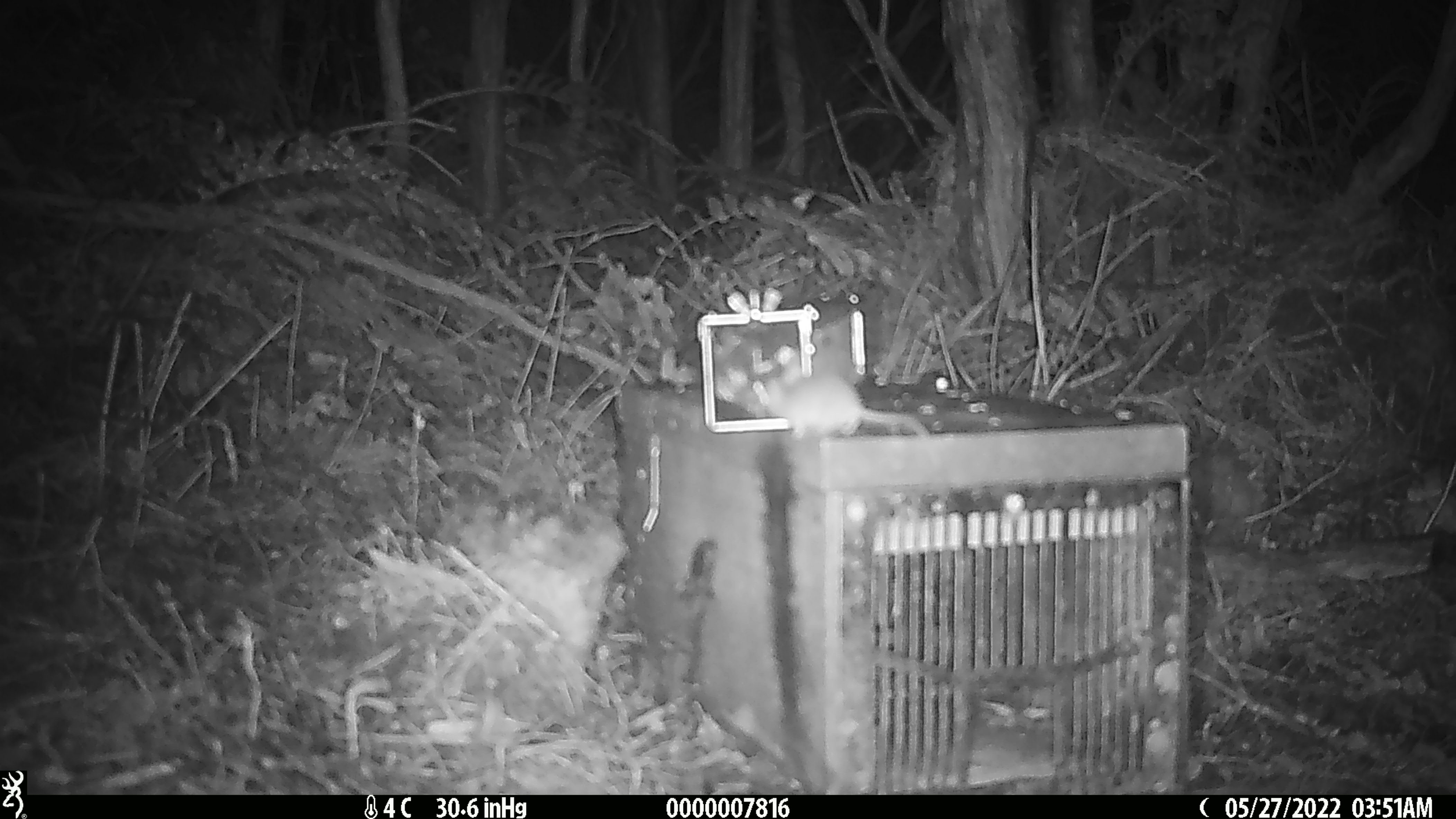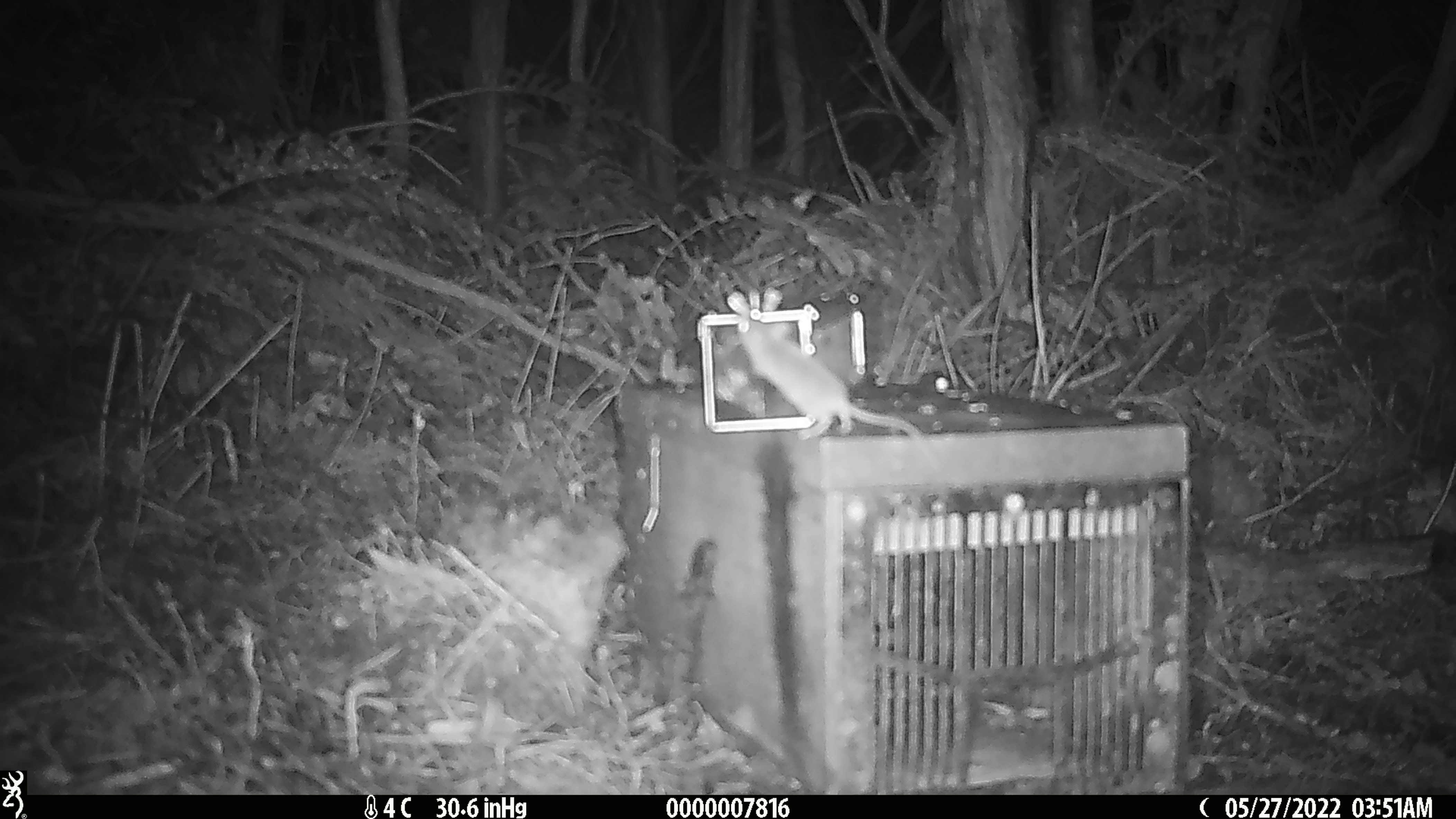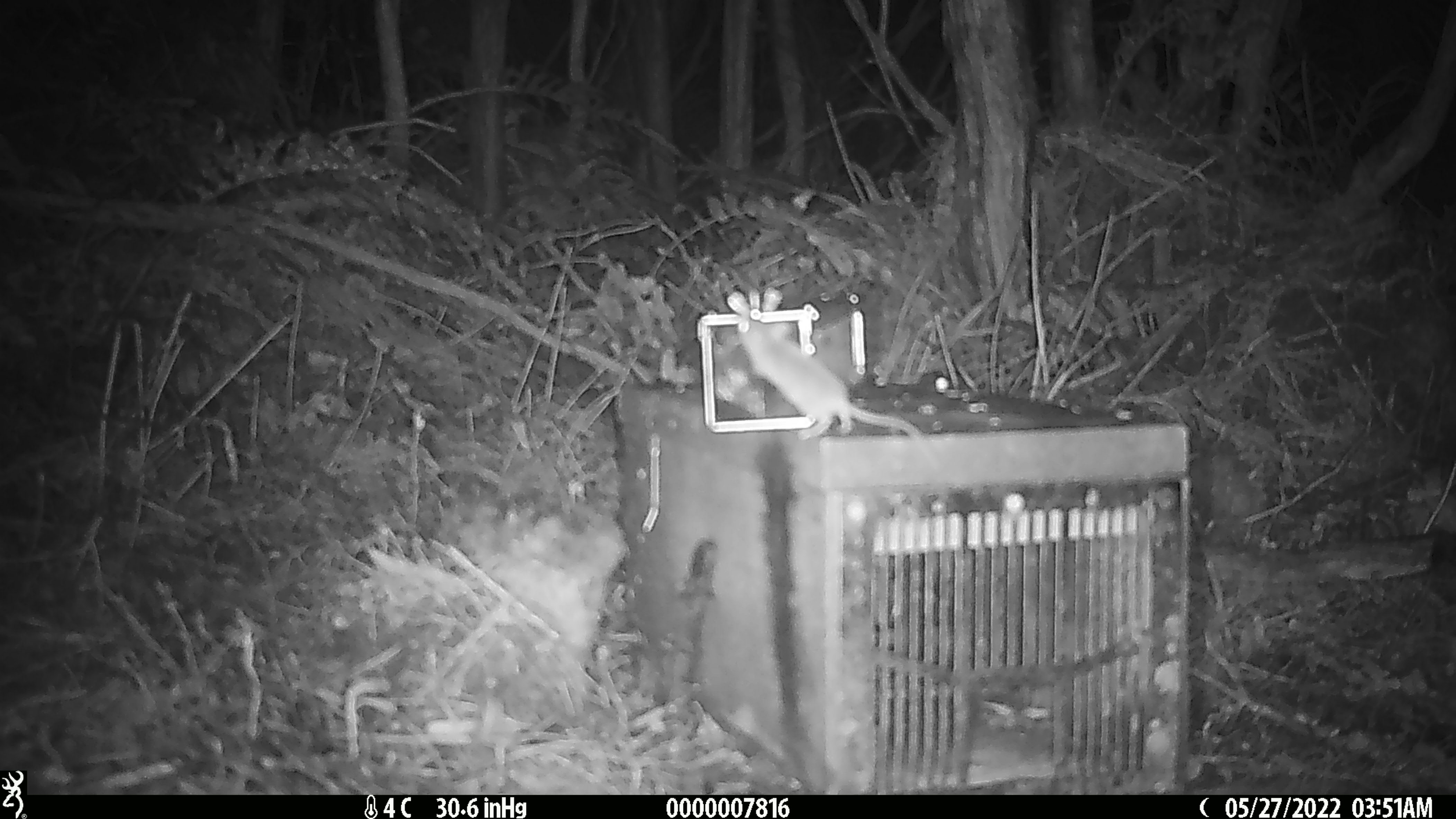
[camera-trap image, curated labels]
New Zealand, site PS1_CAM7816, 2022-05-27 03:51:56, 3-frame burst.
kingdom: Animalia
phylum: Chordata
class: Mammalia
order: Rodentia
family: Muridae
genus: Mus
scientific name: Mus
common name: mouse